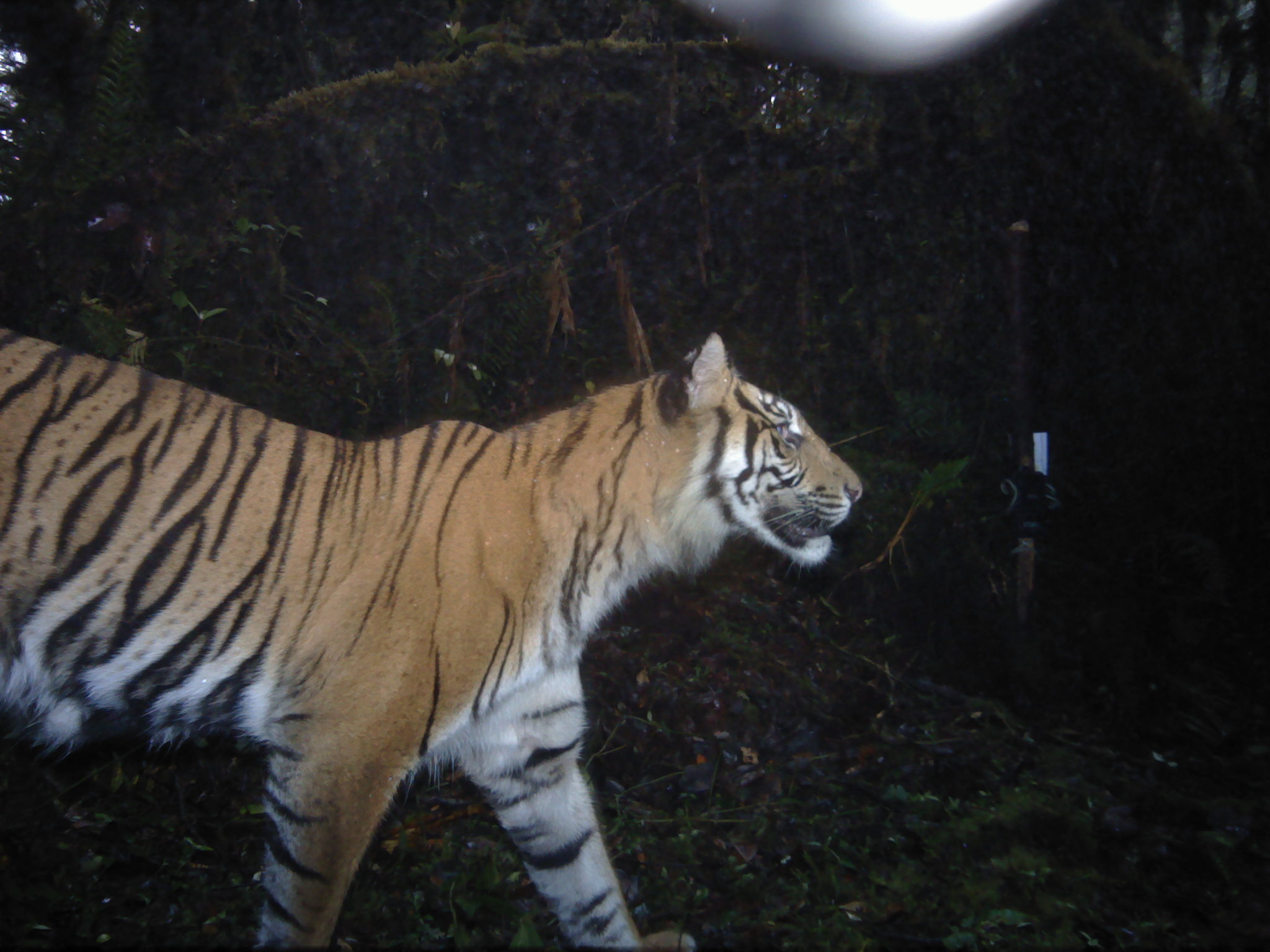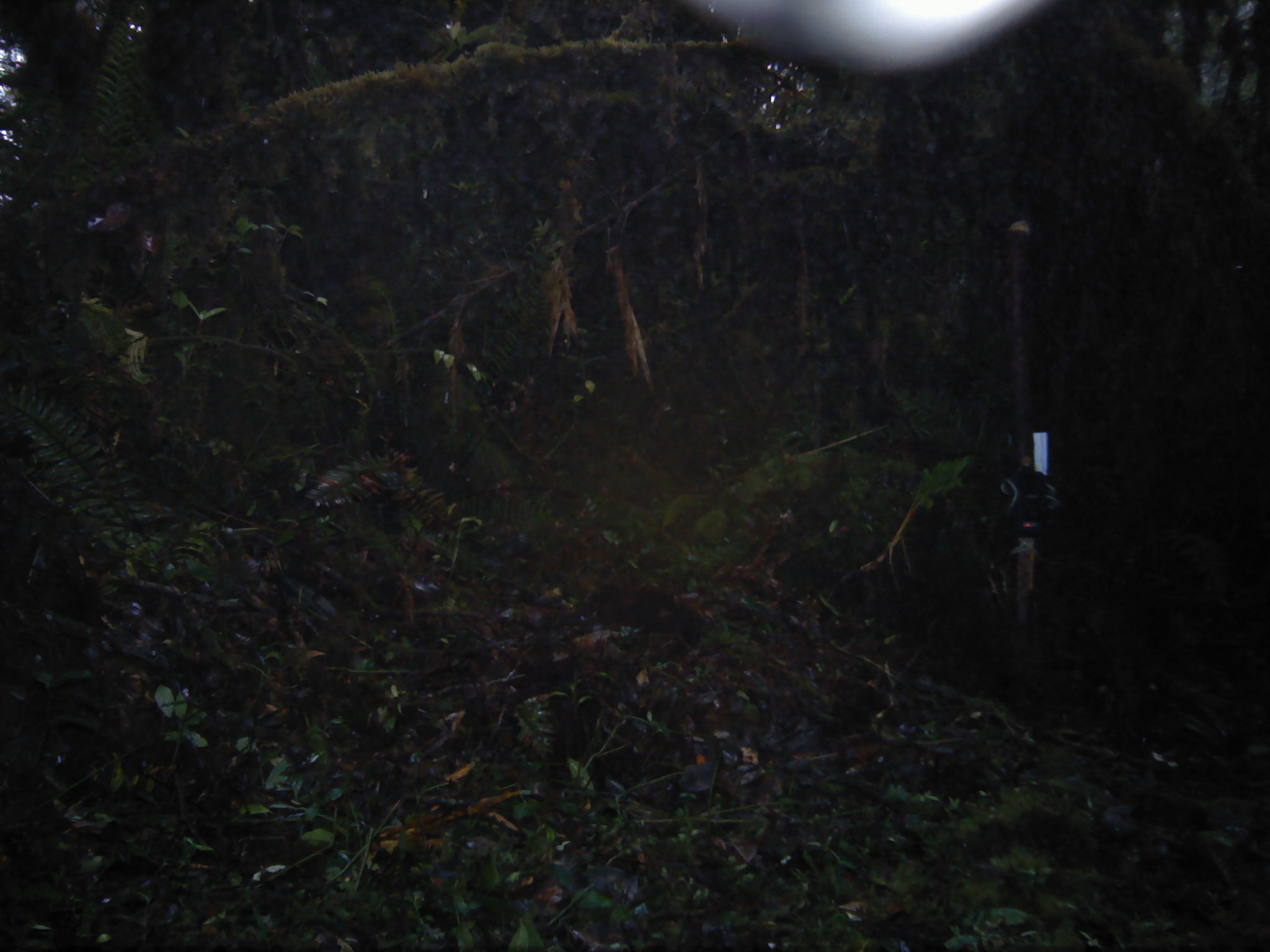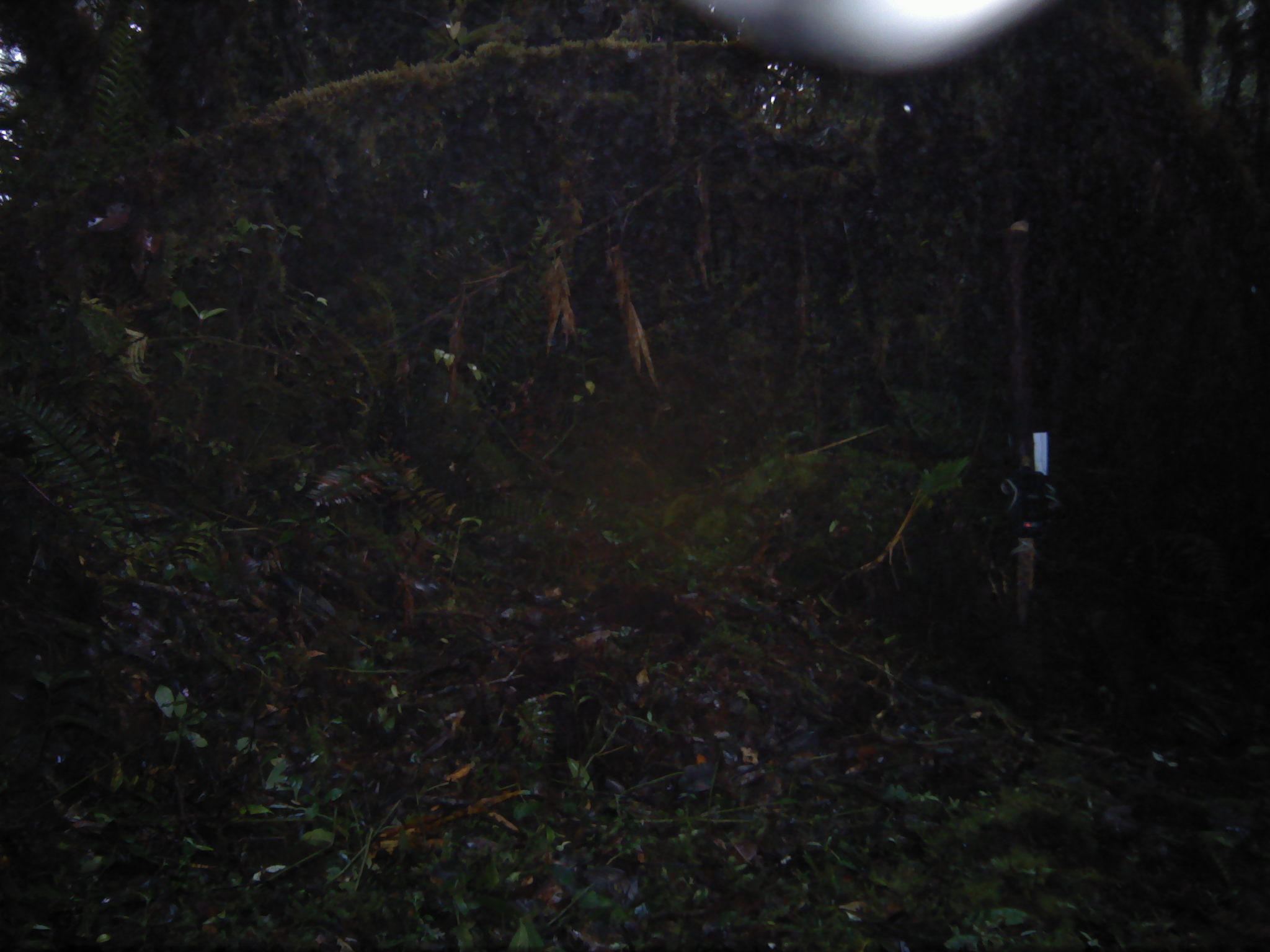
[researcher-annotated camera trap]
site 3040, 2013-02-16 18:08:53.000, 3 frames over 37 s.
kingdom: Animalia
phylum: Chordata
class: Mammalia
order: Carnivora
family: Felidae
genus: Panthera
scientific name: Panthera tigris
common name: tiger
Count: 1.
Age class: adult.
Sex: female.